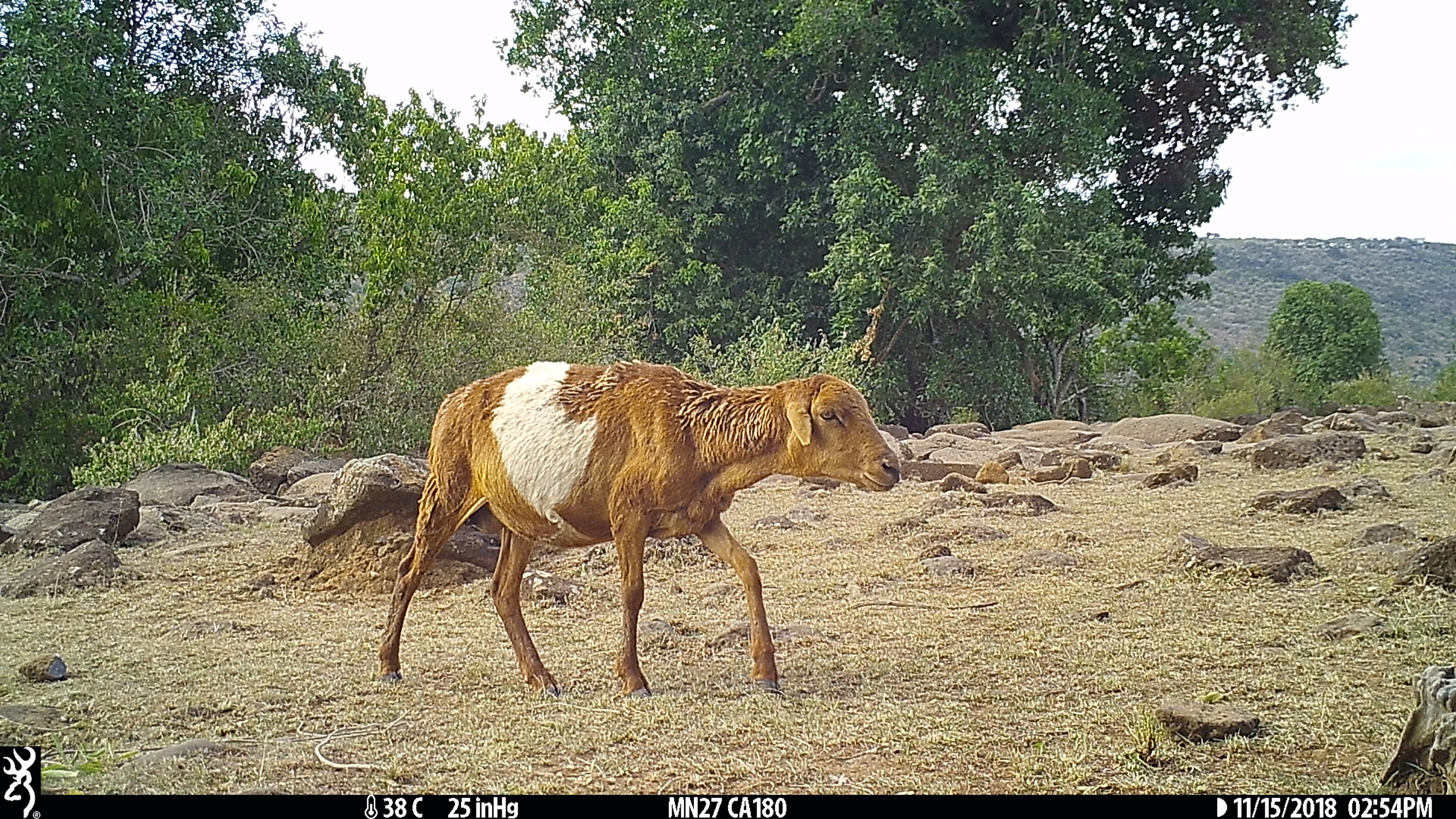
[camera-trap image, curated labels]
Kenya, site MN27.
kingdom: Animalia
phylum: Chordata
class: Mammalia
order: Artiodactyla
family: Bovidae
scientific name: Bovidae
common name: sheep or goat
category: shoat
Shoat (sheep or goat) (Bovidae).